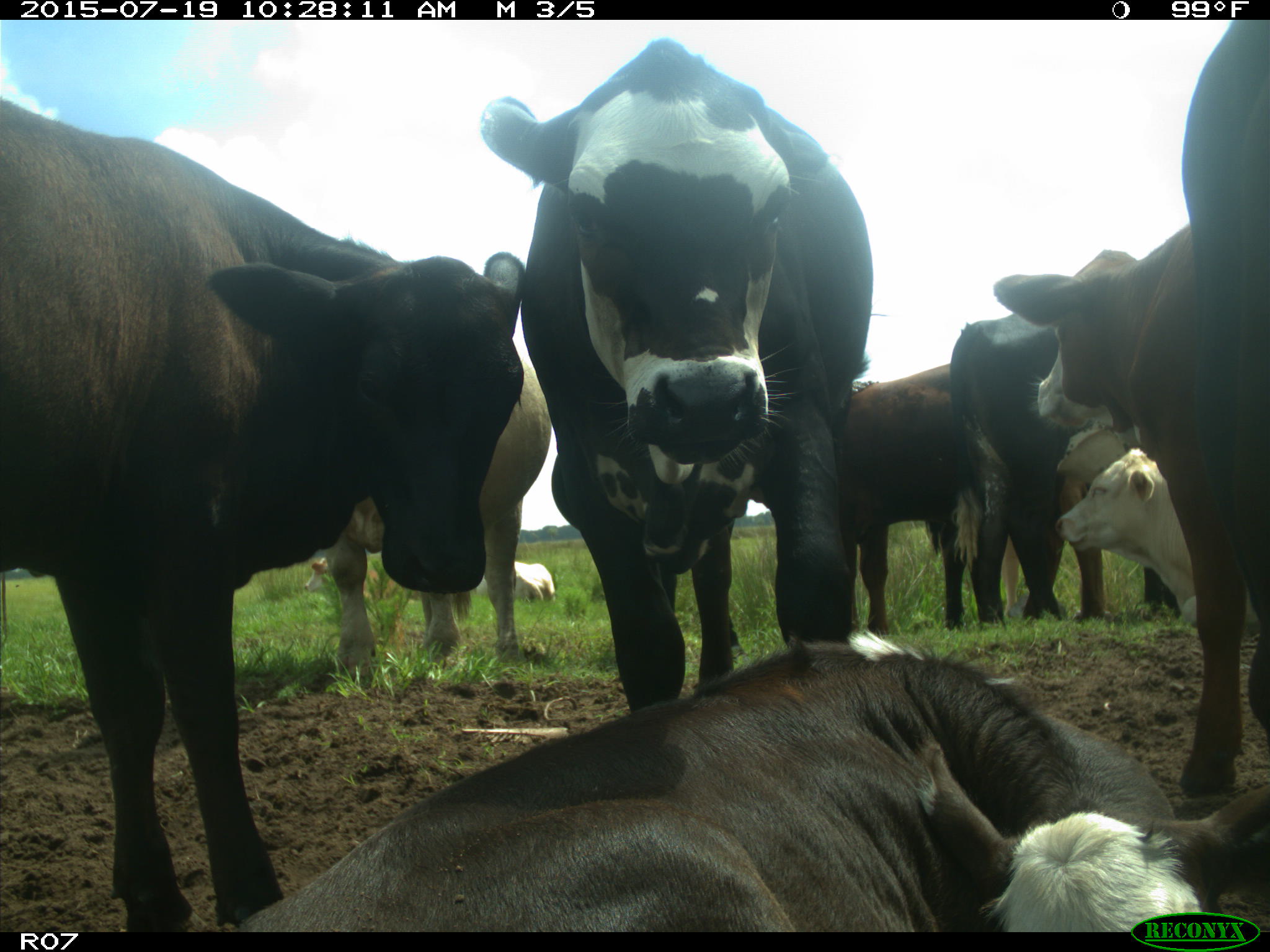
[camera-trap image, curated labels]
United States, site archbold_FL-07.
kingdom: Animalia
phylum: Chordata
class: Mammalia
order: Artiodactyla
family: Bovidae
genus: Bos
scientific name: Bos taurus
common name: domestic cow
Bos taurus (domestic cow).